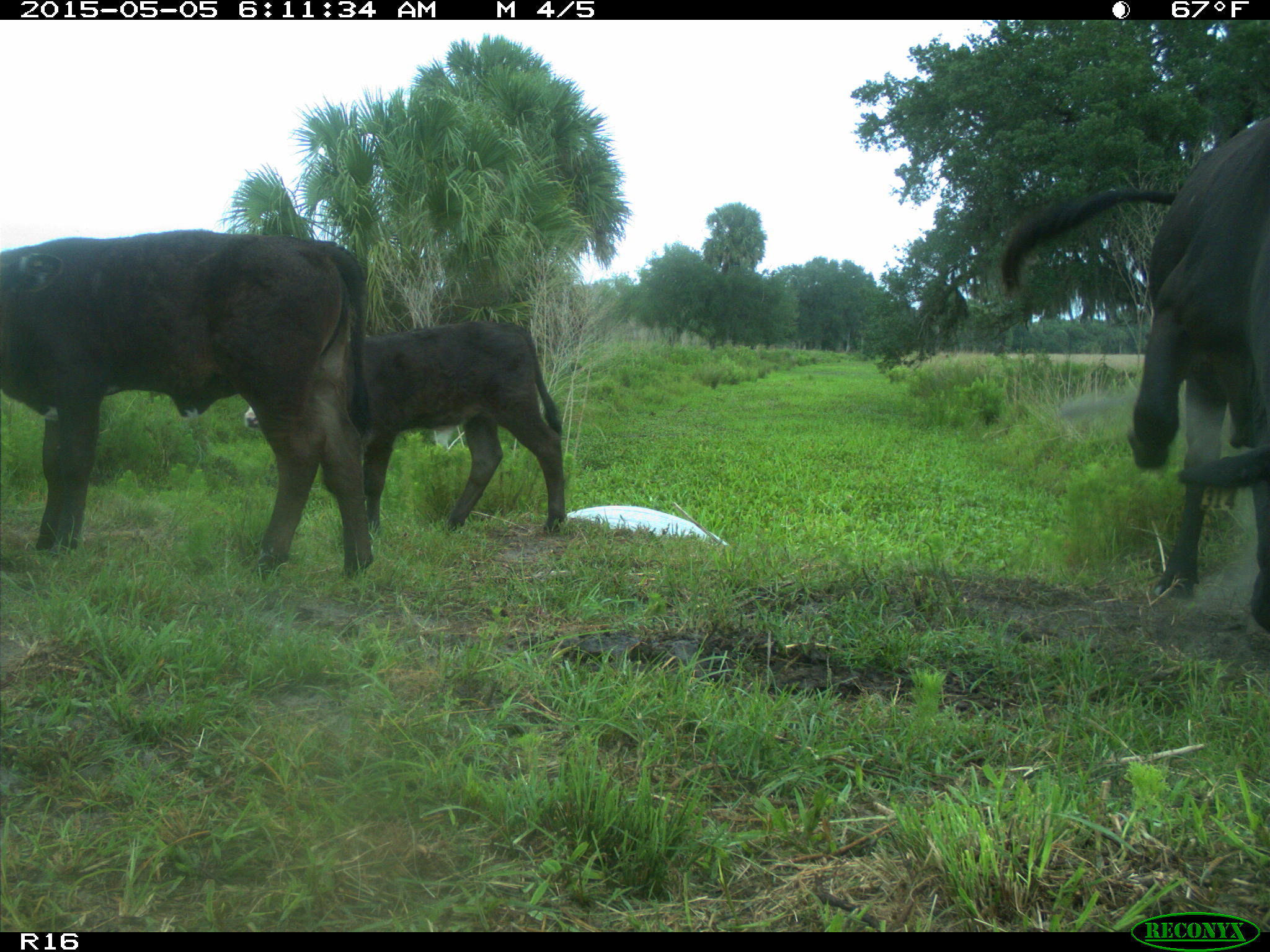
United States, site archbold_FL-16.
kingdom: Animalia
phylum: Chordata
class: Mammalia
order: Artiodactyla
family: Bovidae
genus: Bos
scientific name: Bos taurus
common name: domestic cow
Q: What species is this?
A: Bos taurus (domestic cow).